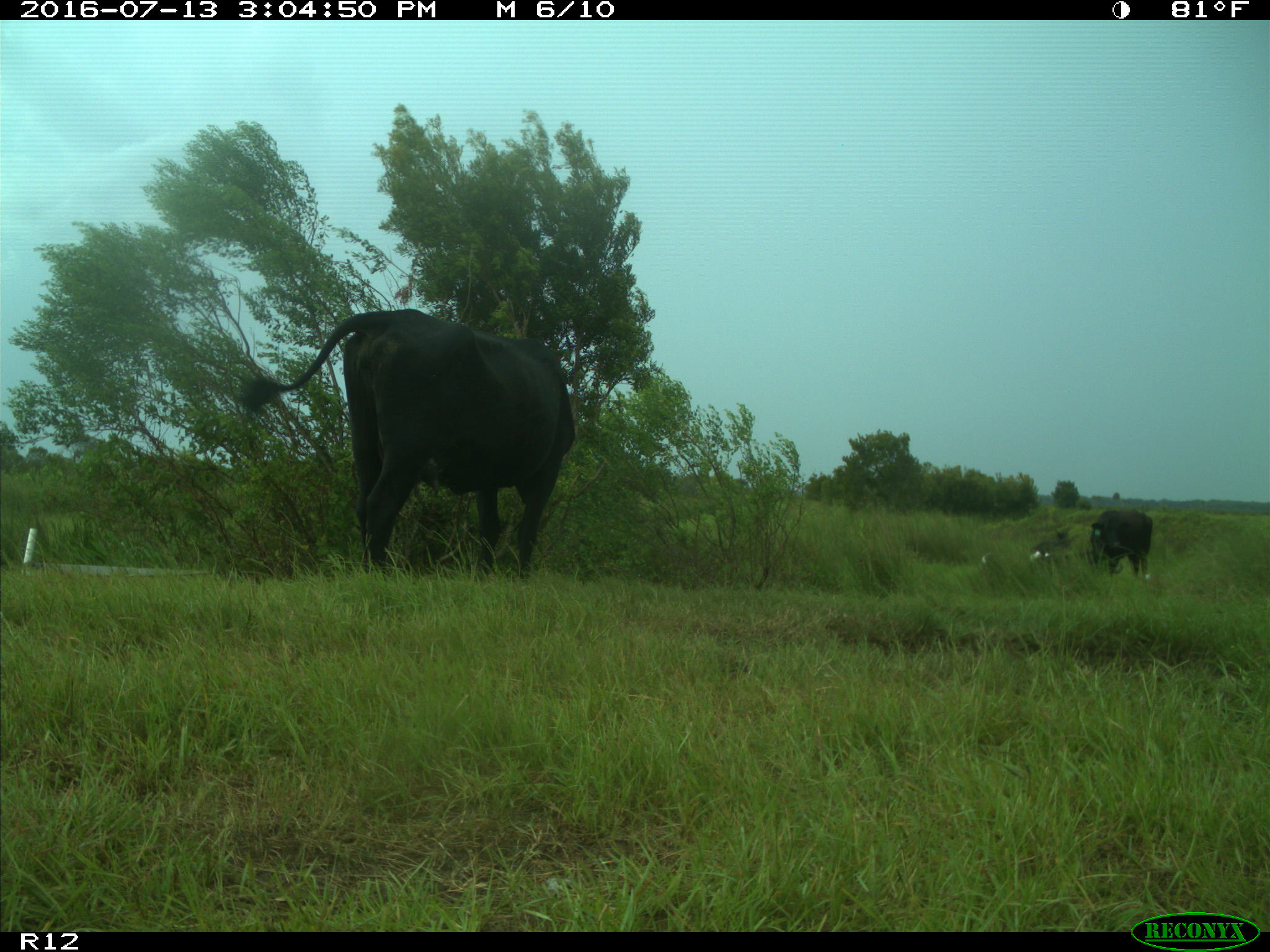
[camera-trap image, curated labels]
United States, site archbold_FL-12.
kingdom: Animalia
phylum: Chordata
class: Mammalia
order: Artiodactyla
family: Bovidae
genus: Bos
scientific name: Bos taurus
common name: domestic cow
Bos taurus (domestic cow).